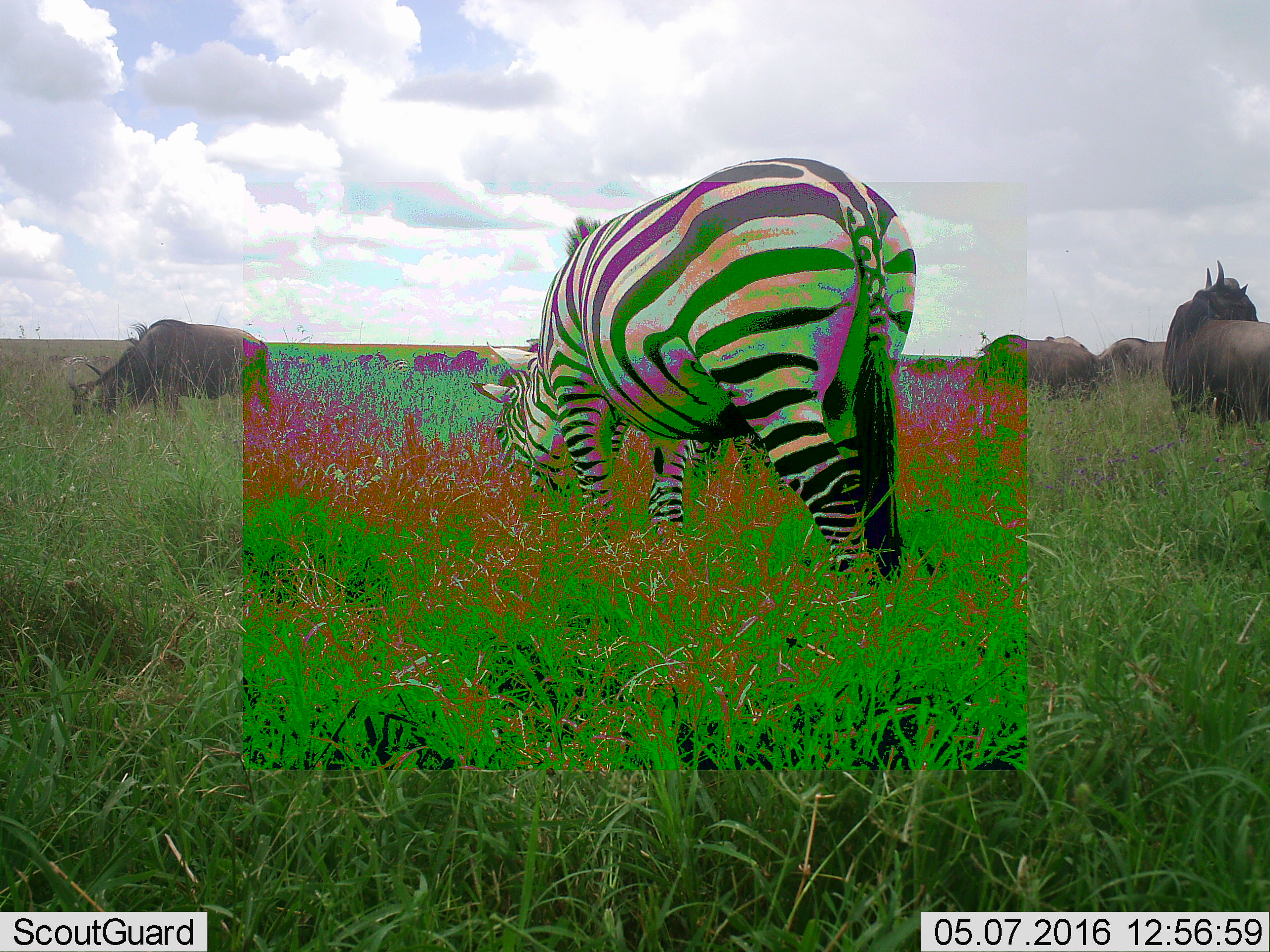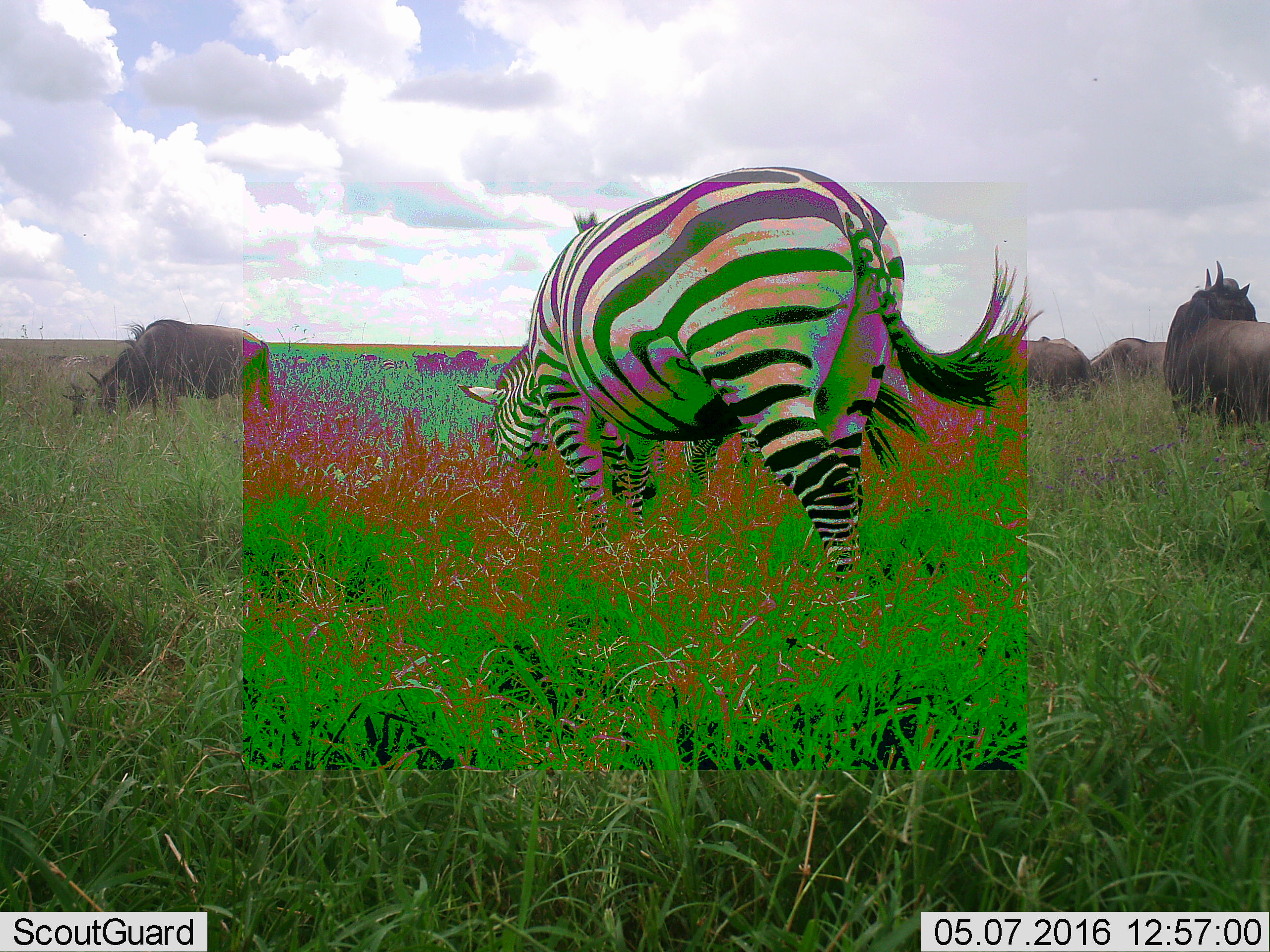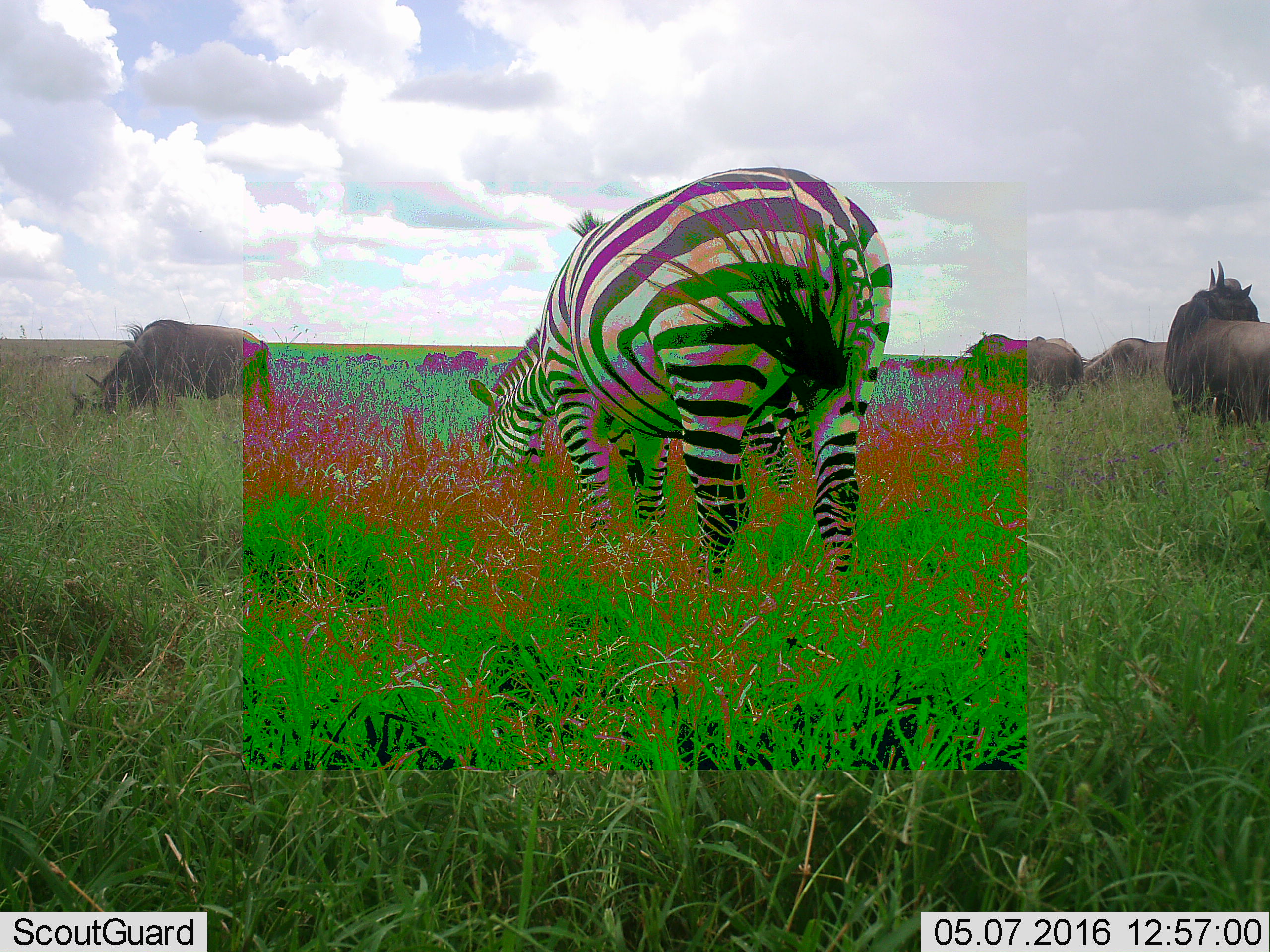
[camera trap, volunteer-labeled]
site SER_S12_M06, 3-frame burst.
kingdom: Animalia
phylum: Chordata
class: Mammalia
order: Artiodactyla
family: Bovidae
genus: Connochaetes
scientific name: Connochaetes taurinus taurinus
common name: blue wildebeest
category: wildebeestblue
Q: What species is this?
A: Wildebeestblue (blue wildebeest) (Connochaetes taurinus taurinus).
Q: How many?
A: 11-50.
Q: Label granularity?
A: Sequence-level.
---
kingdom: Animalia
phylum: Chordata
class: Mammalia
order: Perissodactyla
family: Equidae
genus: Equus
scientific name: Equus quagga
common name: plains zebra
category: zebraplains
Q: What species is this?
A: Zebraplains (plains zebra) (Equus quagga).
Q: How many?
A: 2.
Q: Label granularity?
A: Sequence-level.